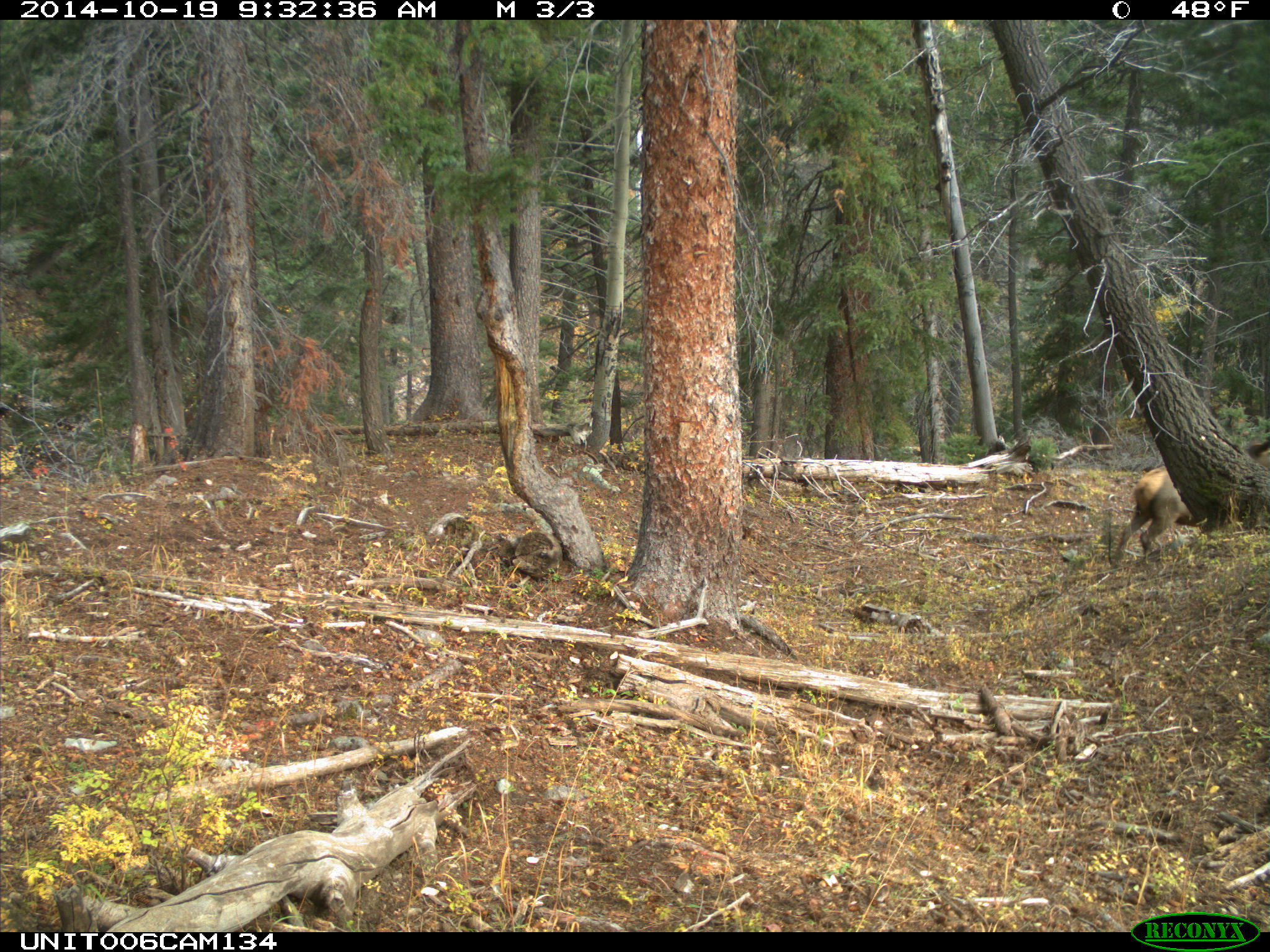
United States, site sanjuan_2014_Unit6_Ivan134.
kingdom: Animalia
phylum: Chordata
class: Mammalia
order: Artiodactyla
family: Cervidae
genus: Cervus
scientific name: Cervus elaphus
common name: red deer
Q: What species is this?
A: Cervus elaphus (red deer).